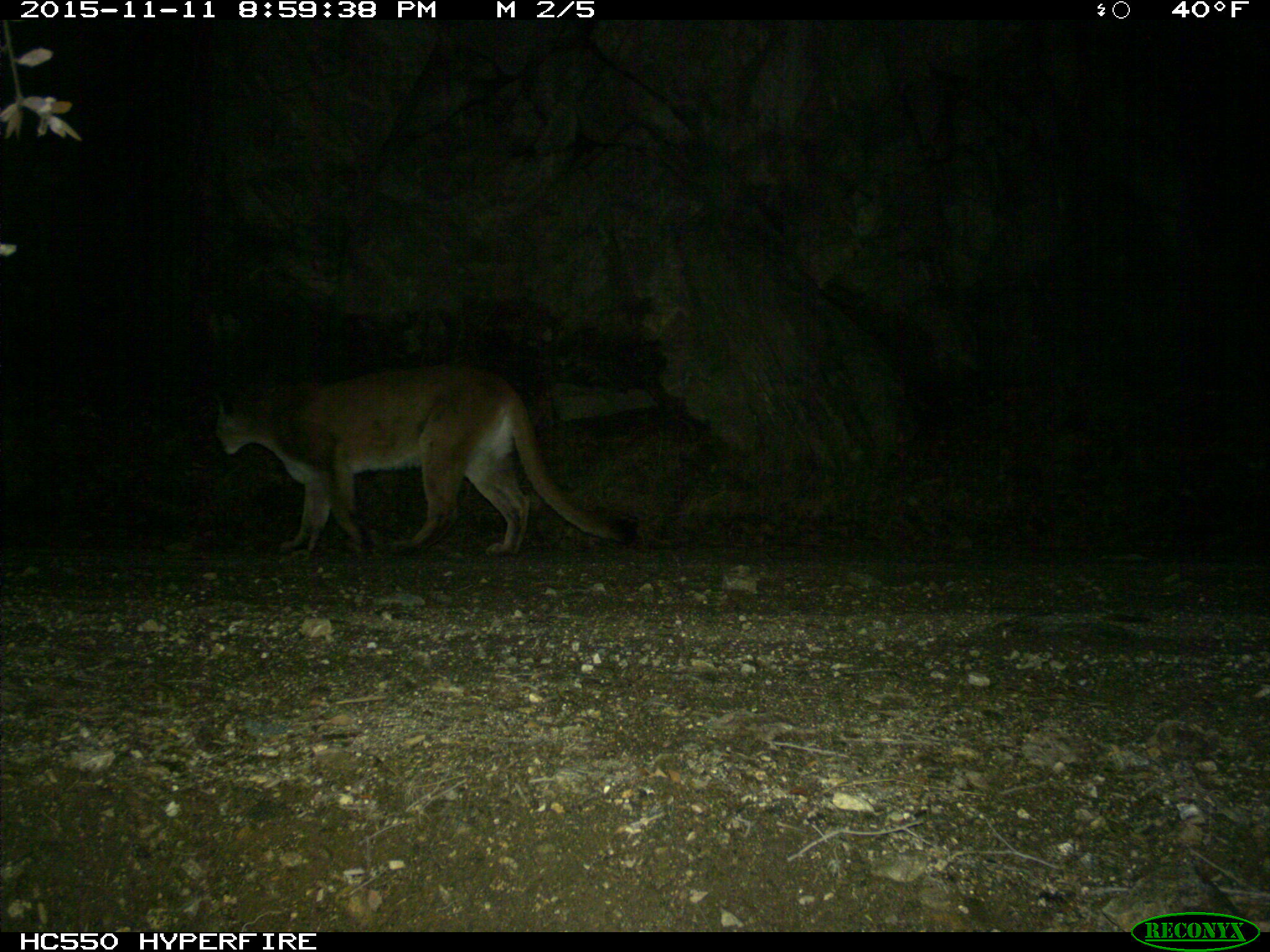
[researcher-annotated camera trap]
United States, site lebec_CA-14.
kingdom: Animalia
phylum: Chordata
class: Mammalia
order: Carnivora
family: Felidae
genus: Puma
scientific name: Puma concolor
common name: mountain lion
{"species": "Puma concolor (mountain lion)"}